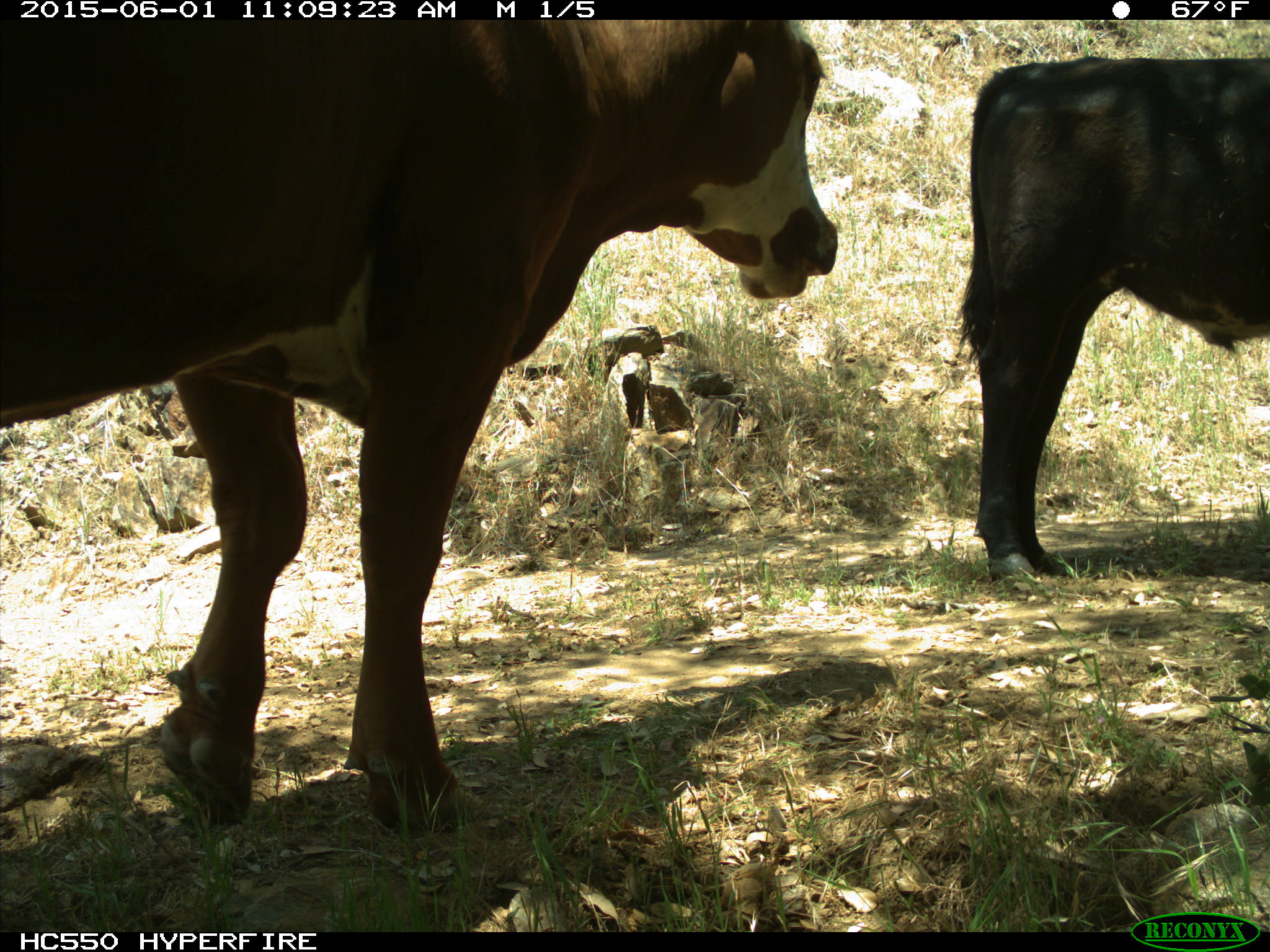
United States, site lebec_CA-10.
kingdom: Animalia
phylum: Chordata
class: Mammalia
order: Artiodactyla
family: Bovidae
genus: Bos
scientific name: Bos taurus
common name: domestic cow